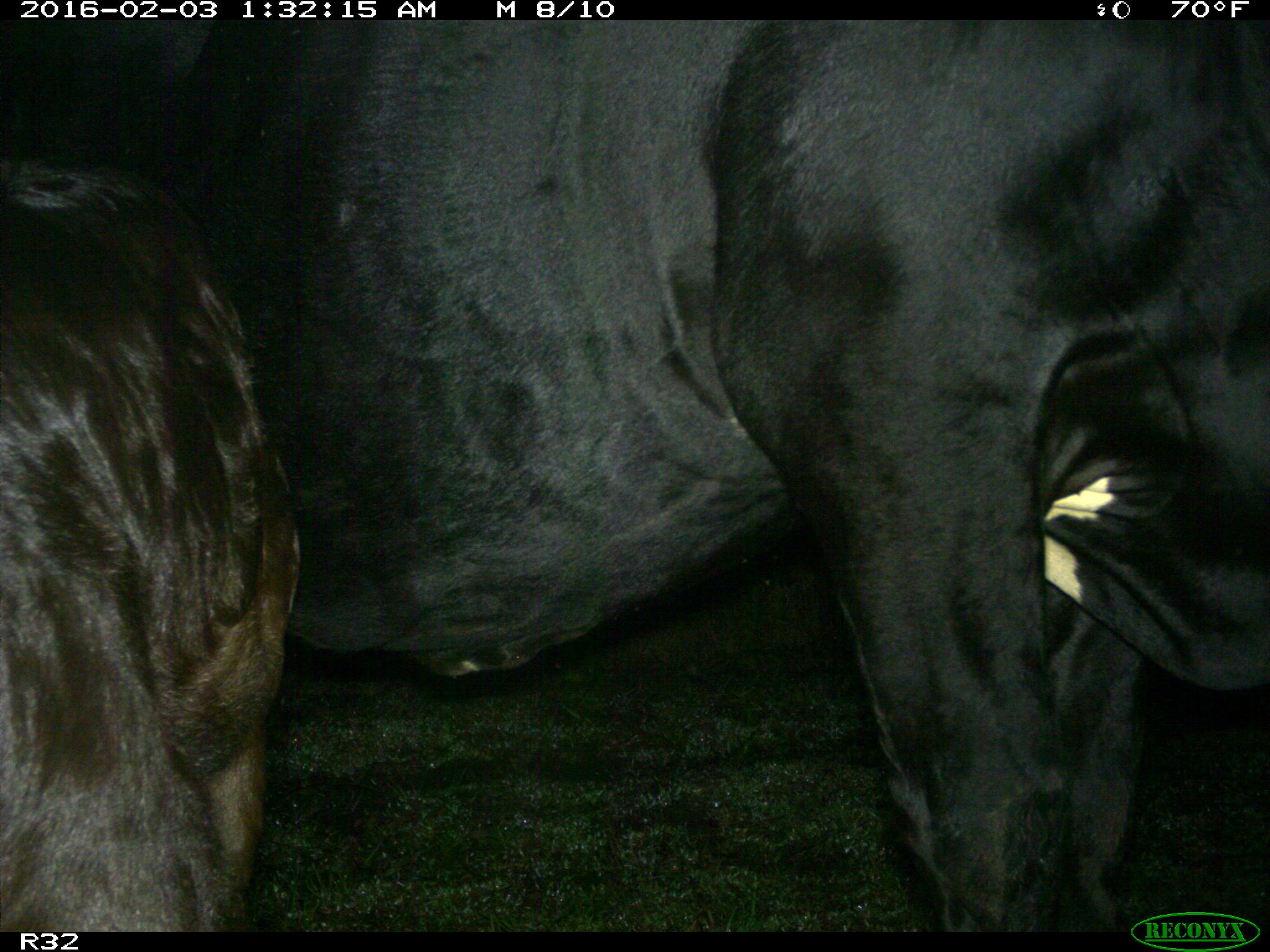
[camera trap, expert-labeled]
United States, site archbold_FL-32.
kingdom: Animalia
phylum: Chordata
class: Mammalia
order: Artiodactyla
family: Bovidae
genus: Bos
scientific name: Bos taurus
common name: domestic cow